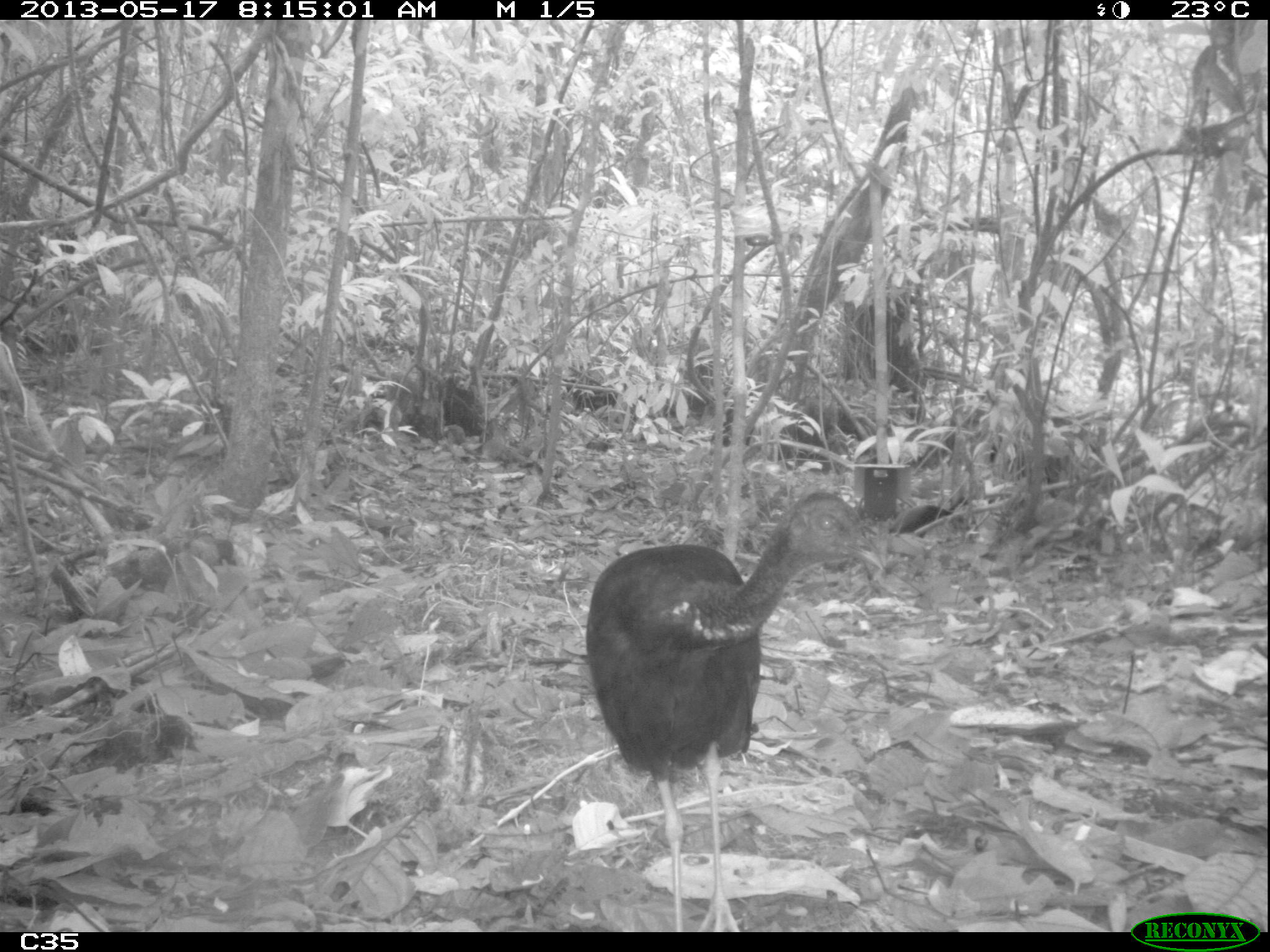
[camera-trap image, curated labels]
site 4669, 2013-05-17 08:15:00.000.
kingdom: Animalia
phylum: Chordata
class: Aves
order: Gruiformes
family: Psophiidae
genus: Psophia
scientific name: Psophia crepitans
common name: gray-winged trumpeter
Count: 2.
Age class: adult.